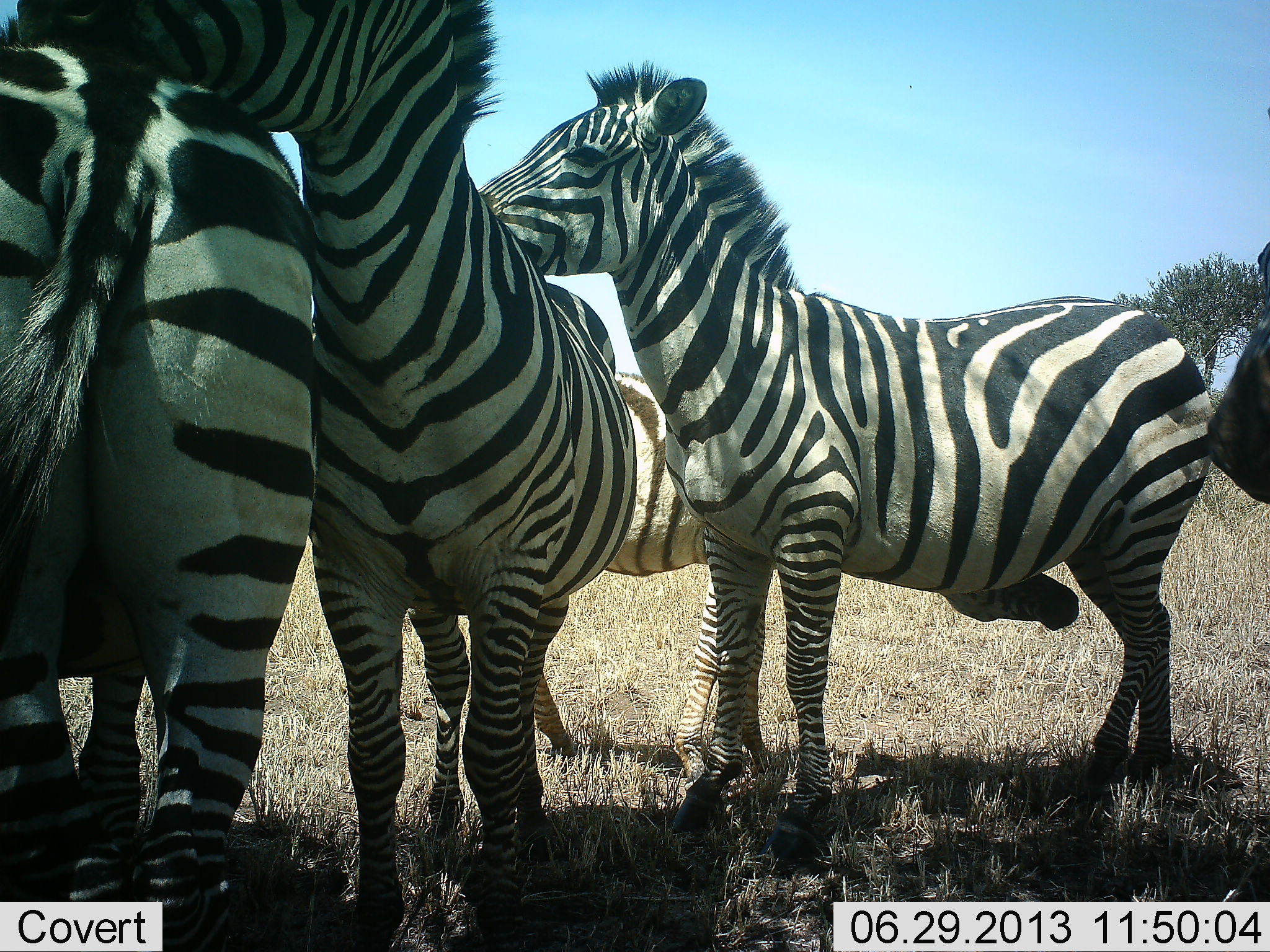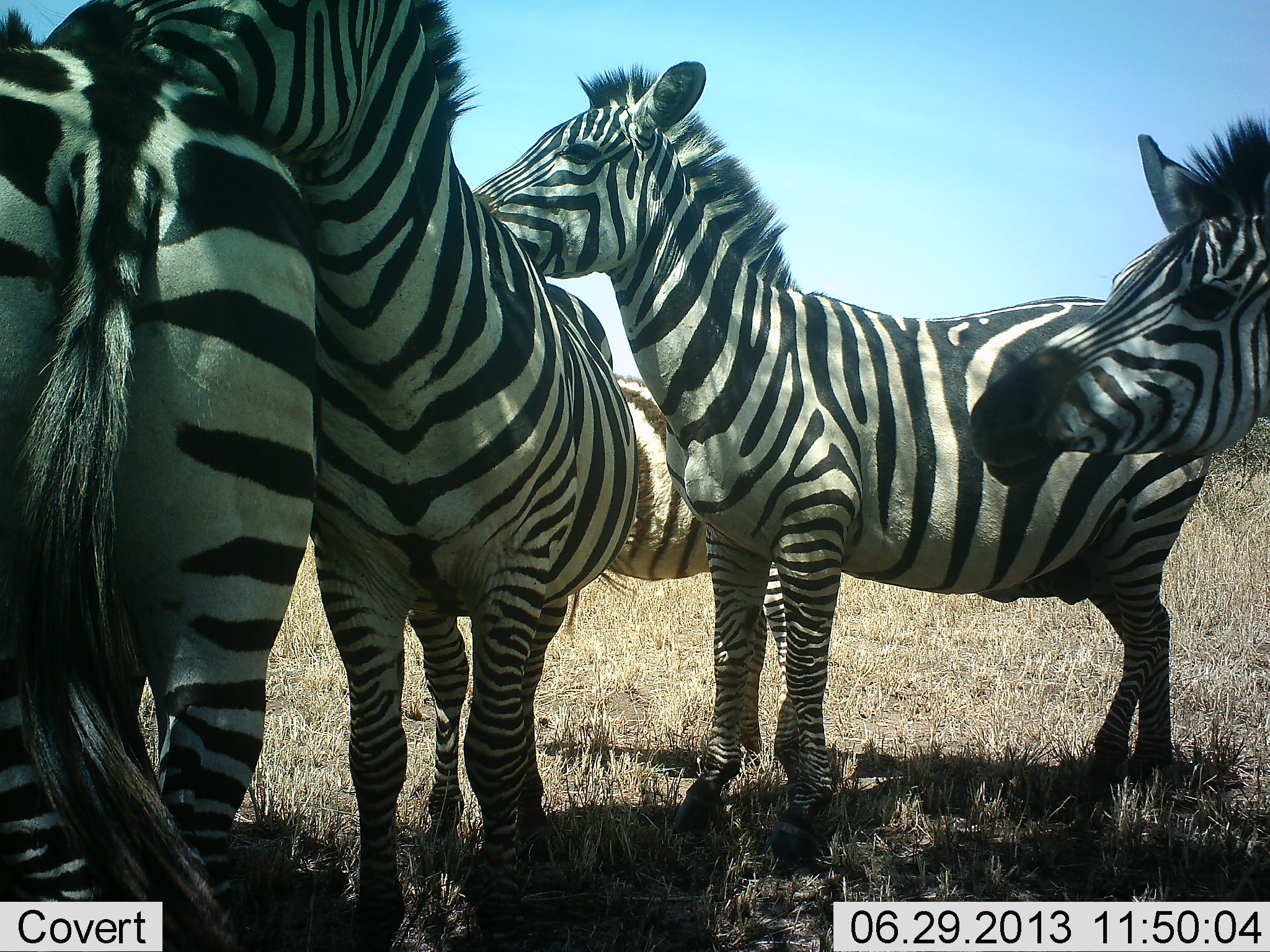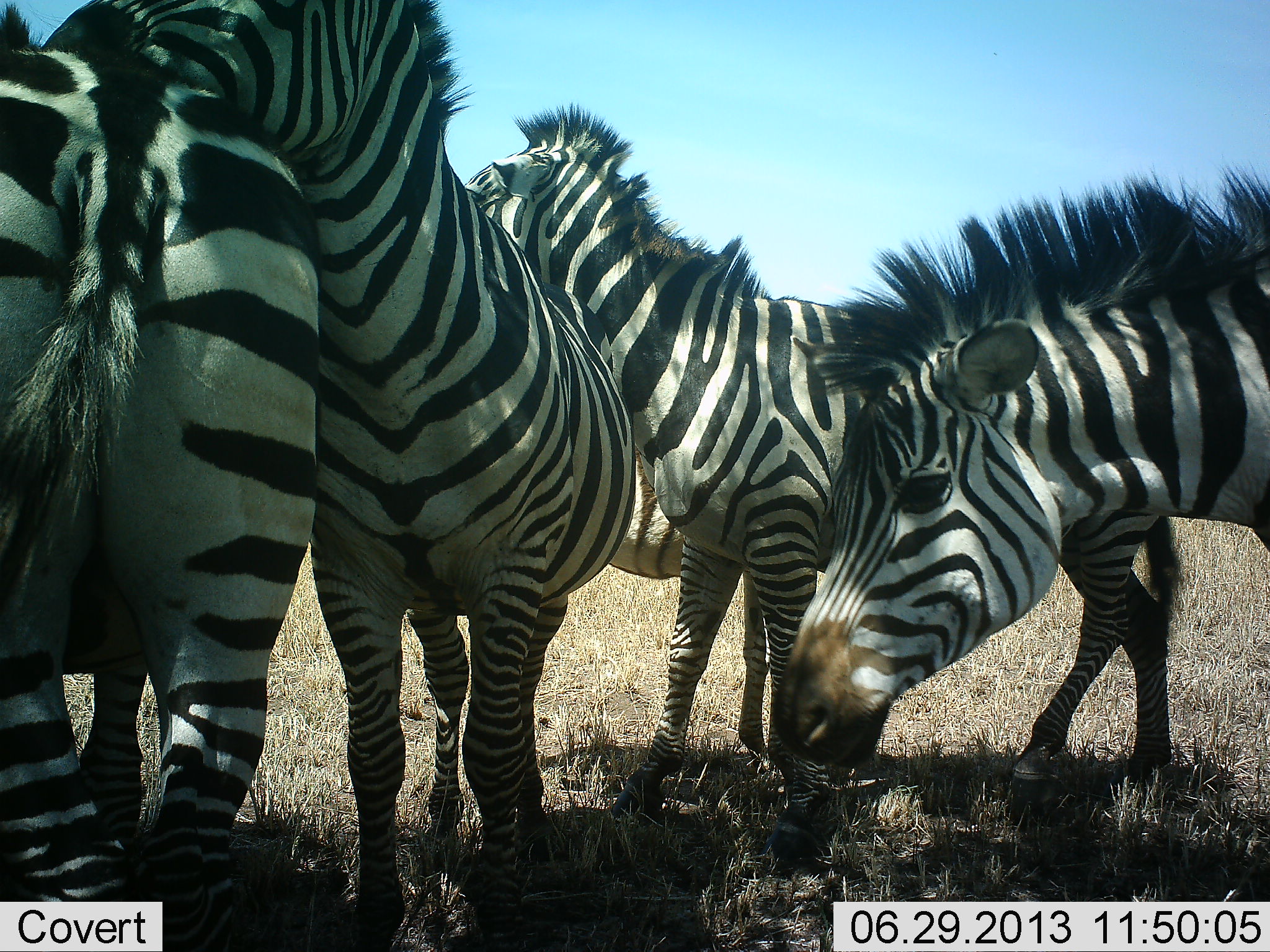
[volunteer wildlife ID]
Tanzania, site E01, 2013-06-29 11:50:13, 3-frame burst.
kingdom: Animalia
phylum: Chordata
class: Mammalia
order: Perissodactyla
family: Equidae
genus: Equus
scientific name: Equus quagga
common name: plains zebra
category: zebra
Zebra (plains zebra) (Equus quagga), count 5. Behavior (volunteer vote fractions): standing 83%, resting 0%, moving 22%, interacting 61%. Young present (vote fraction): 22%. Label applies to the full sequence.